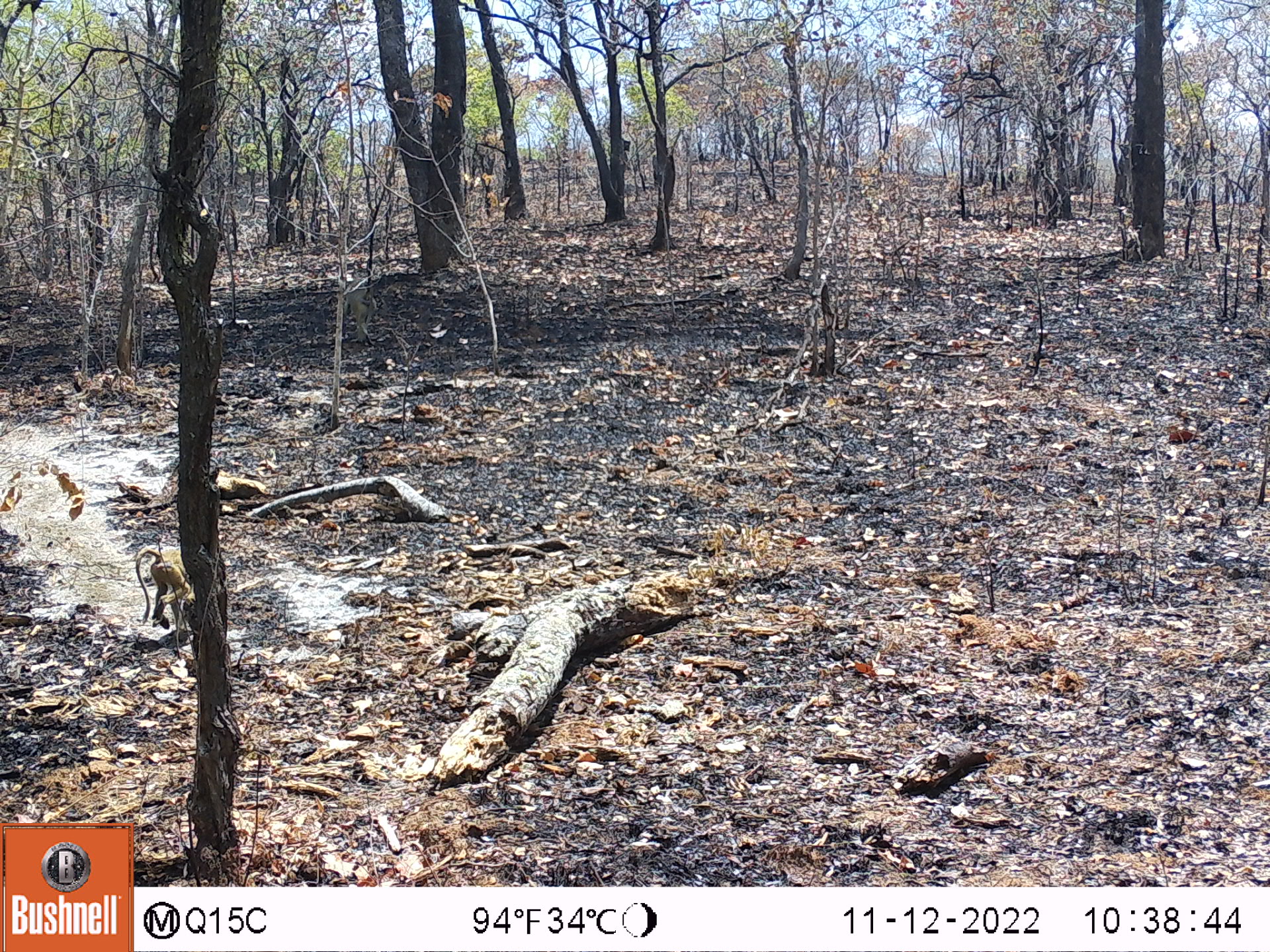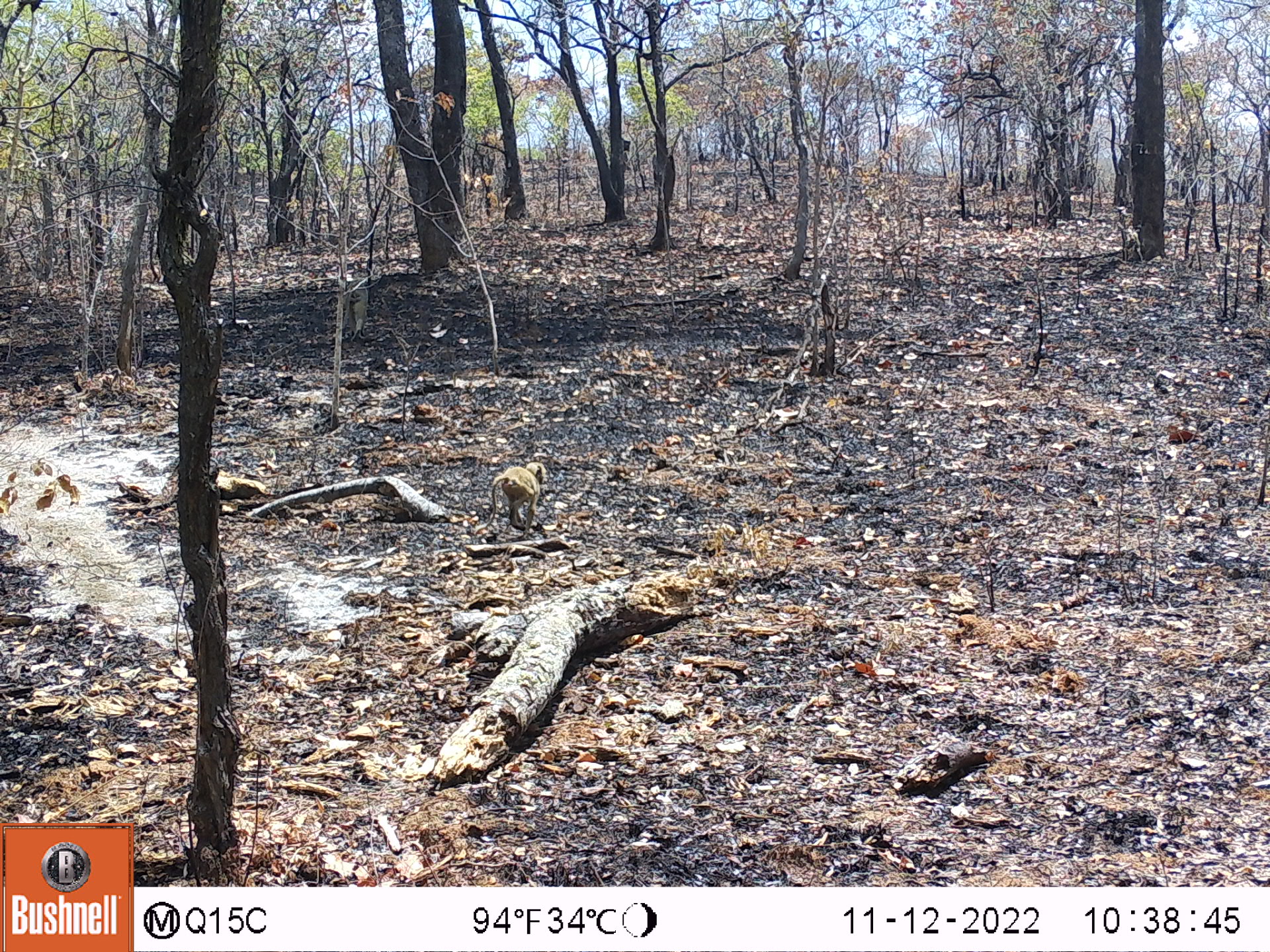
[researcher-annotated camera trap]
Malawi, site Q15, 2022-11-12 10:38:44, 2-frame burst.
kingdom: Animalia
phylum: Chordata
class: Mammalia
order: Primates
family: Cercopithecidae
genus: Papio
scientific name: Papio cynocephalus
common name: yellow baboon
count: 1